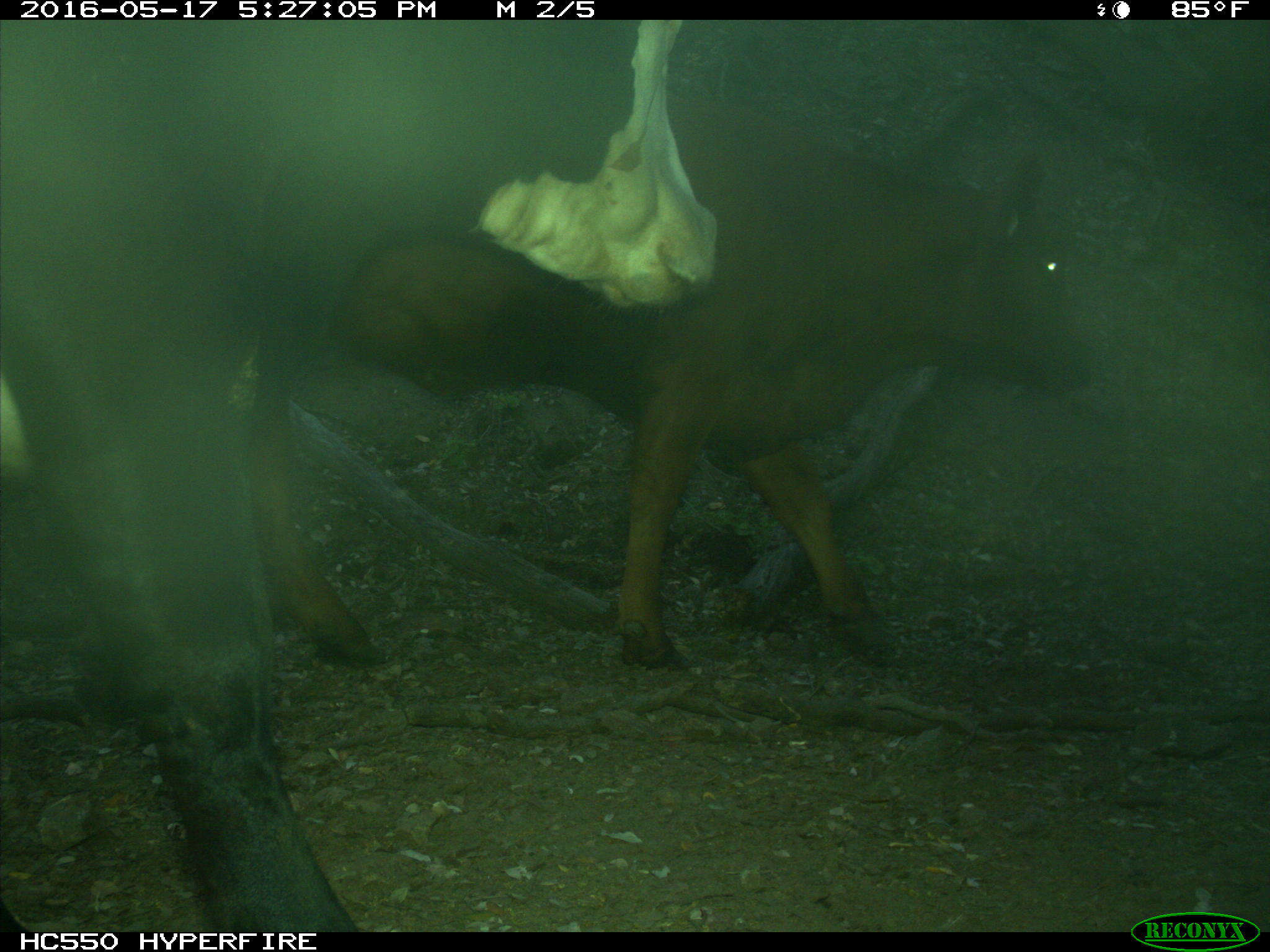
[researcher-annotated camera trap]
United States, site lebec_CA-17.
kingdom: Animalia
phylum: Chordata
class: Mammalia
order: Artiodactyla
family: Bovidae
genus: Bos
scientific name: Bos taurus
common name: domestic cow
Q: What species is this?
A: Bos taurus (domestic cow).